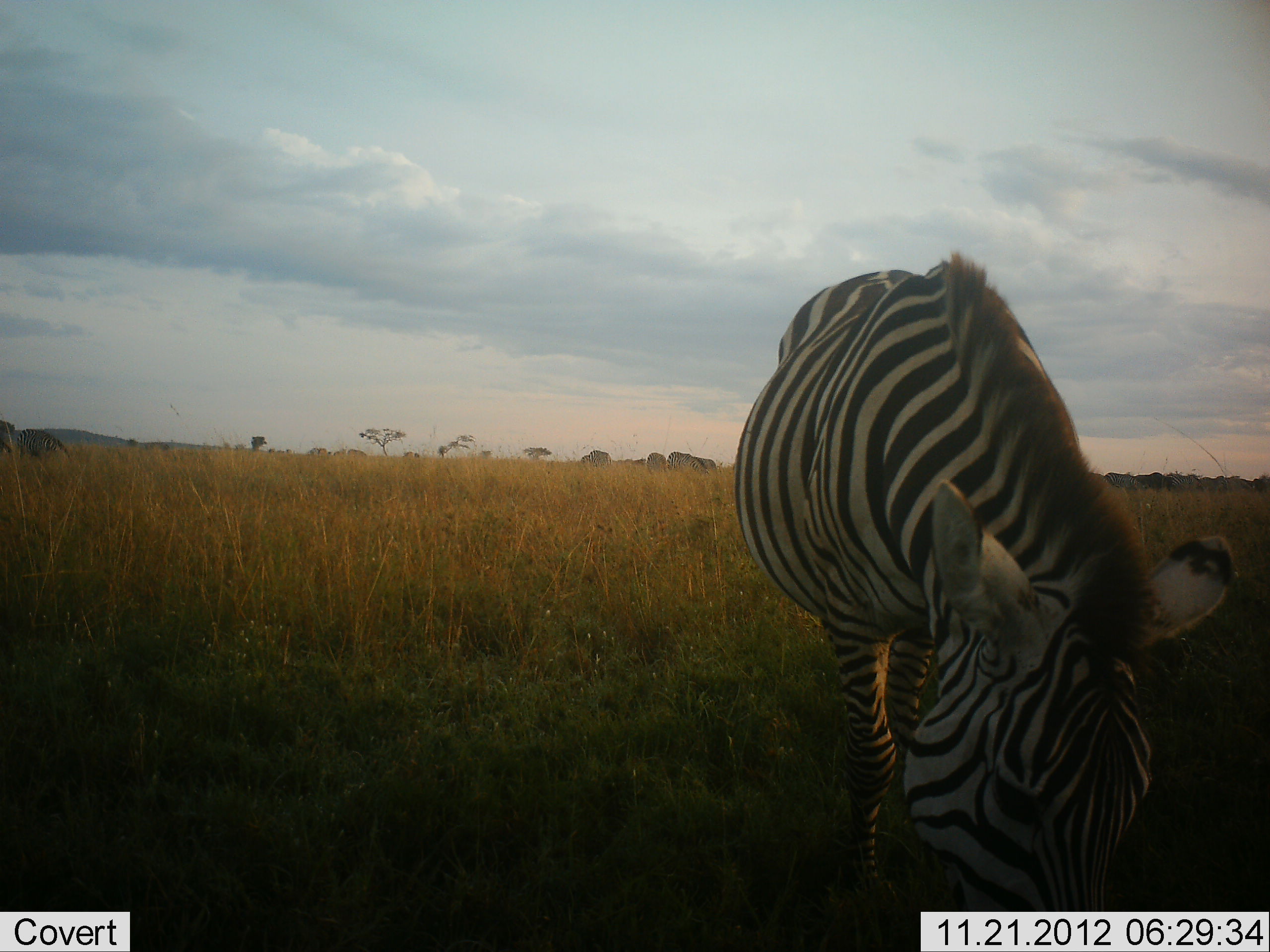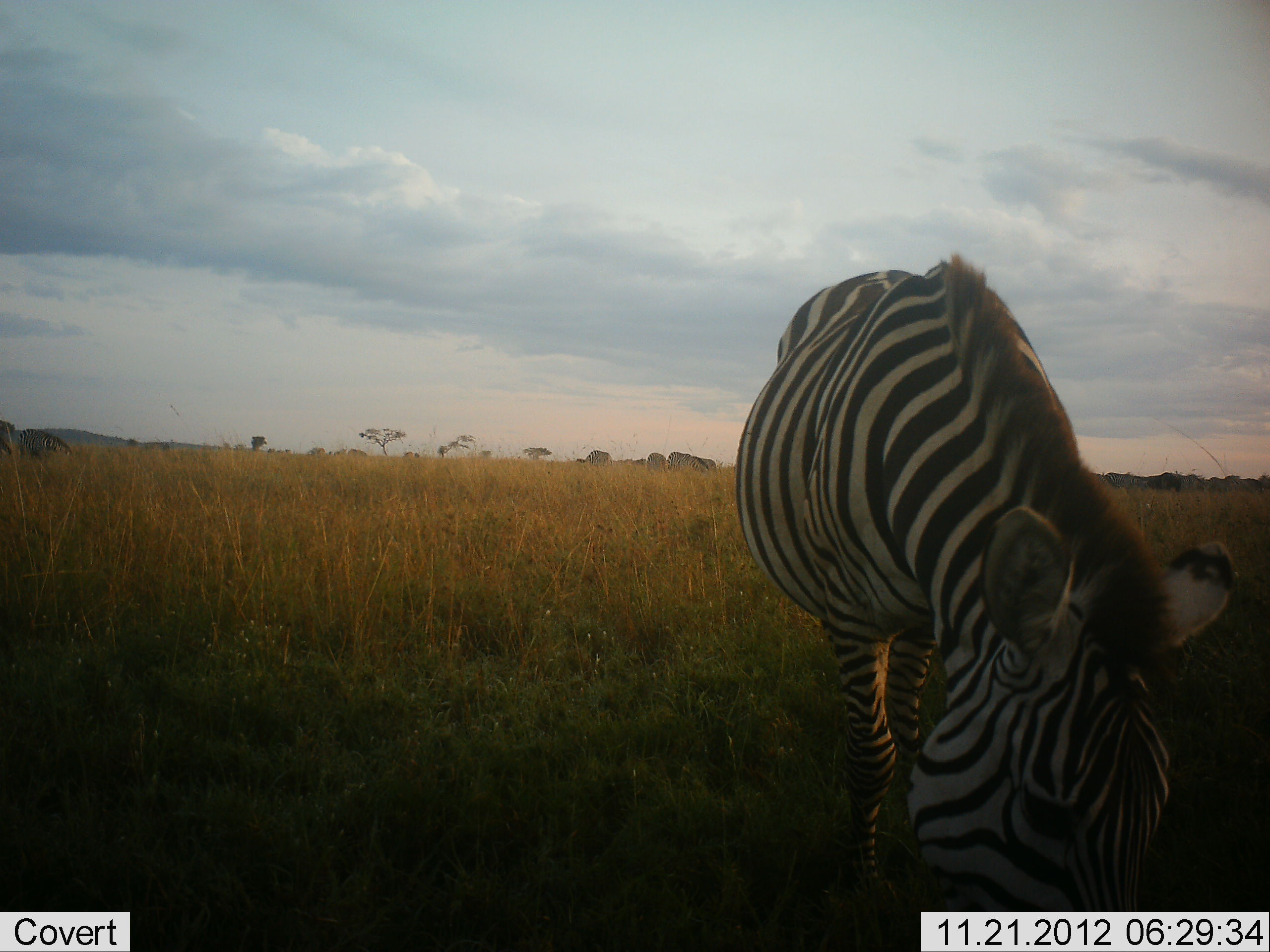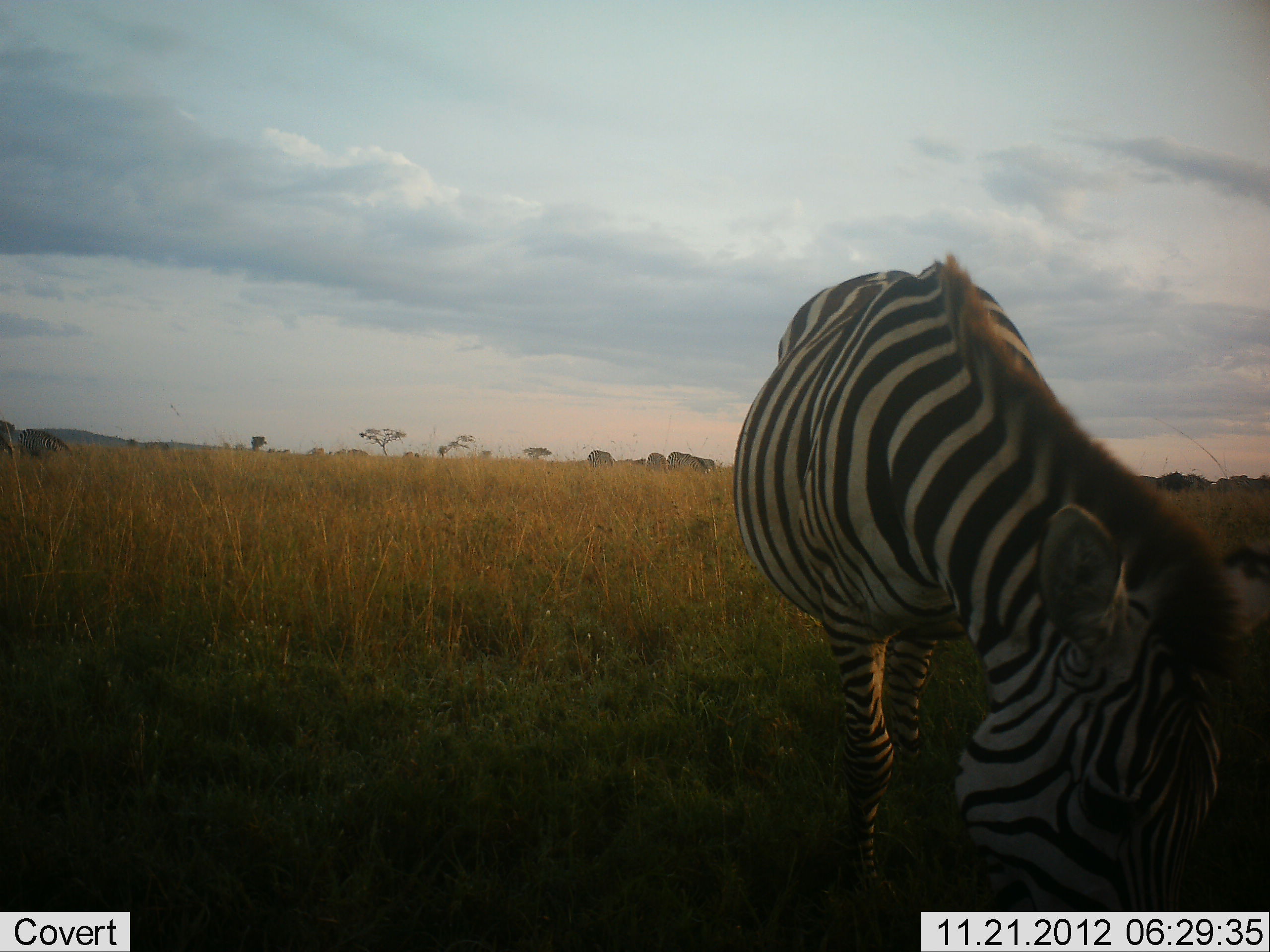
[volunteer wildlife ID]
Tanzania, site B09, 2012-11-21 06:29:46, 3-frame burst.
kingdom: Animalia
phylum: Chordata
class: Mammalia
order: Perissodactyla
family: Equidae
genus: Equus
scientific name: Equus quagga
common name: plains zebra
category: zebra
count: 1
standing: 21%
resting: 0%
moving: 21%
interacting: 0%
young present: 0%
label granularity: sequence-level